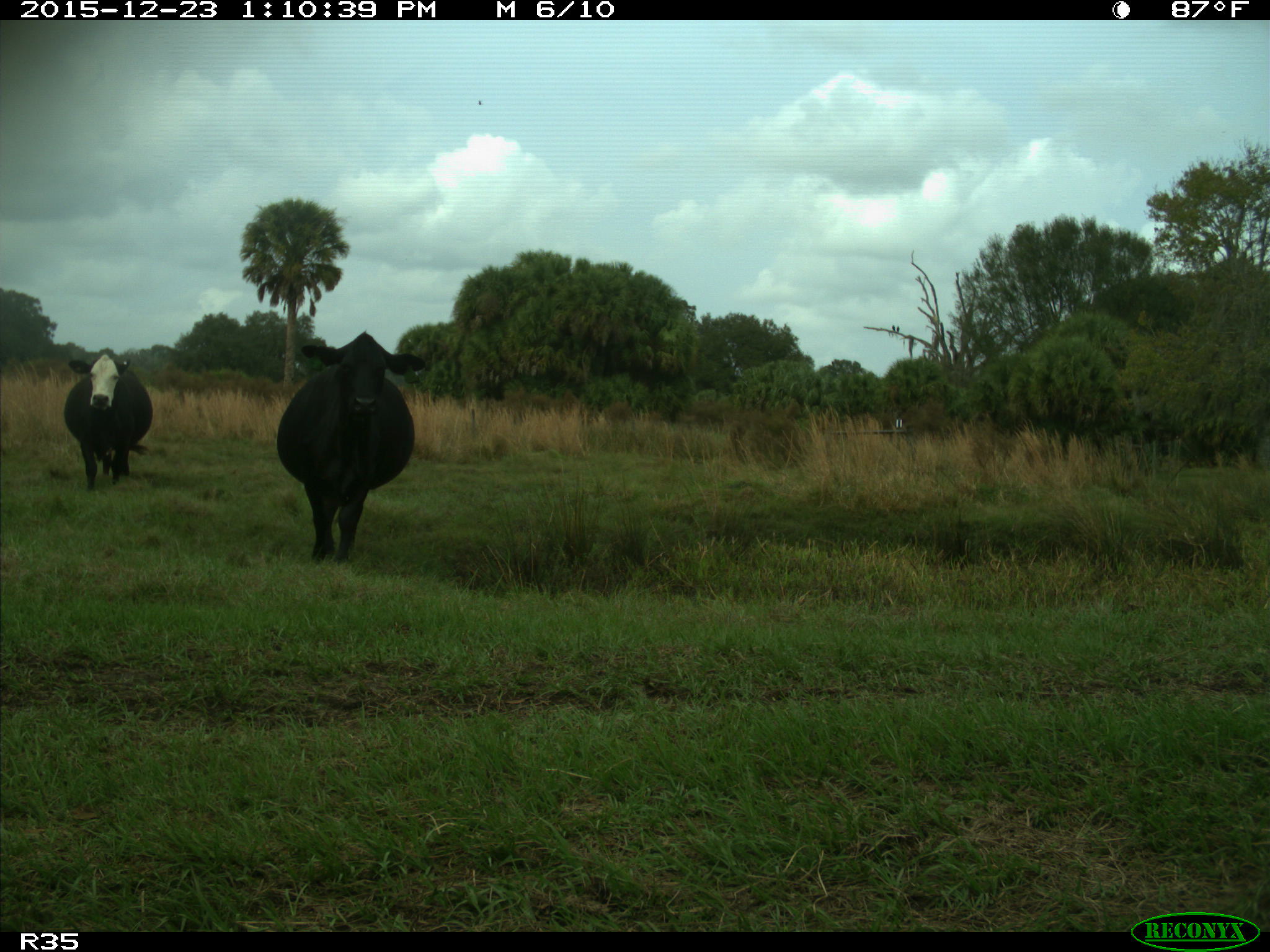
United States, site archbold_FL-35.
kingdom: Animalia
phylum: Chordata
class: Mammalia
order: Artiodactyla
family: Bovidae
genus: Bos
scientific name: Bos taurus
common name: domestic cow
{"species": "Bos taurus (domestic cow)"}